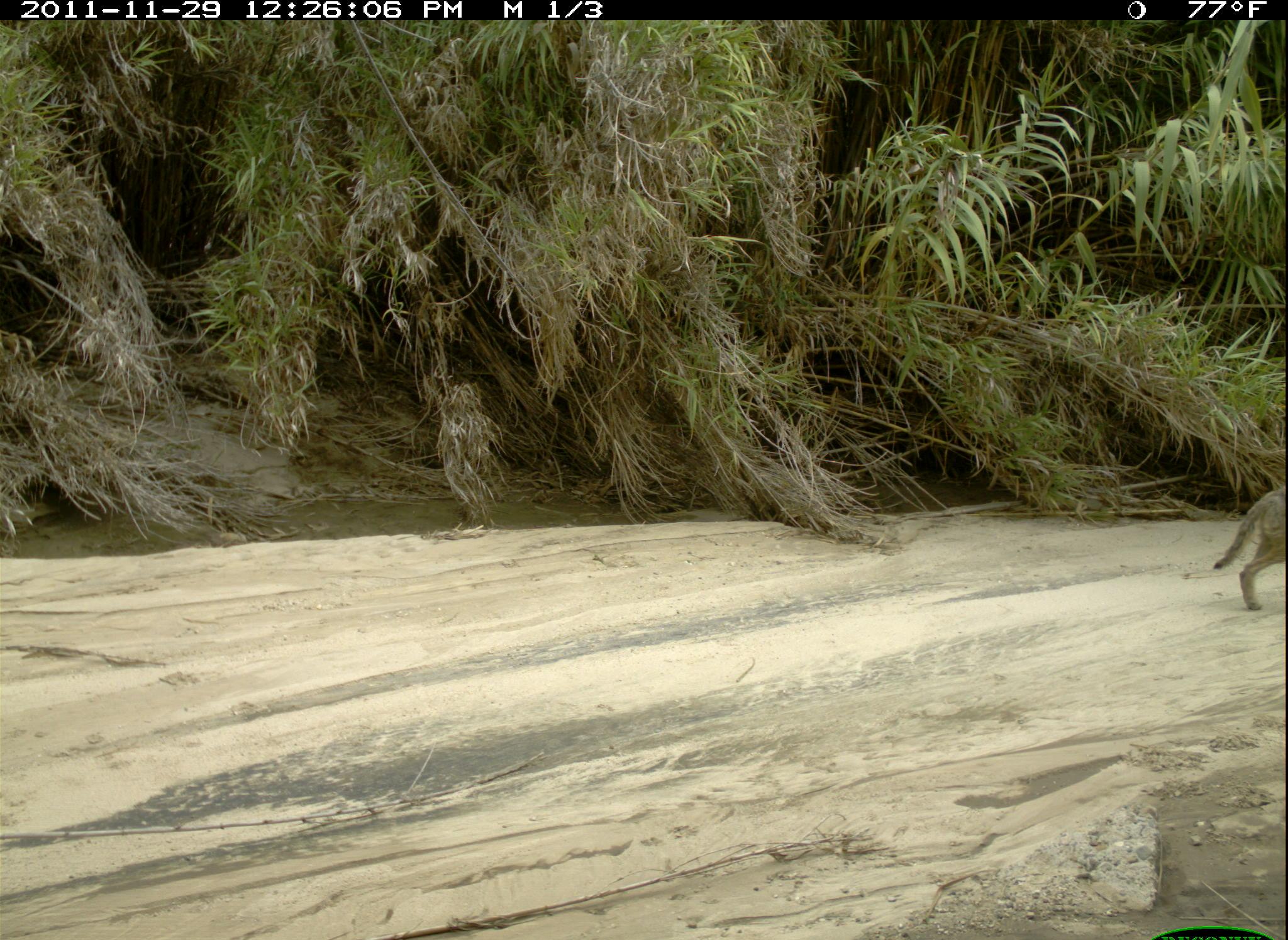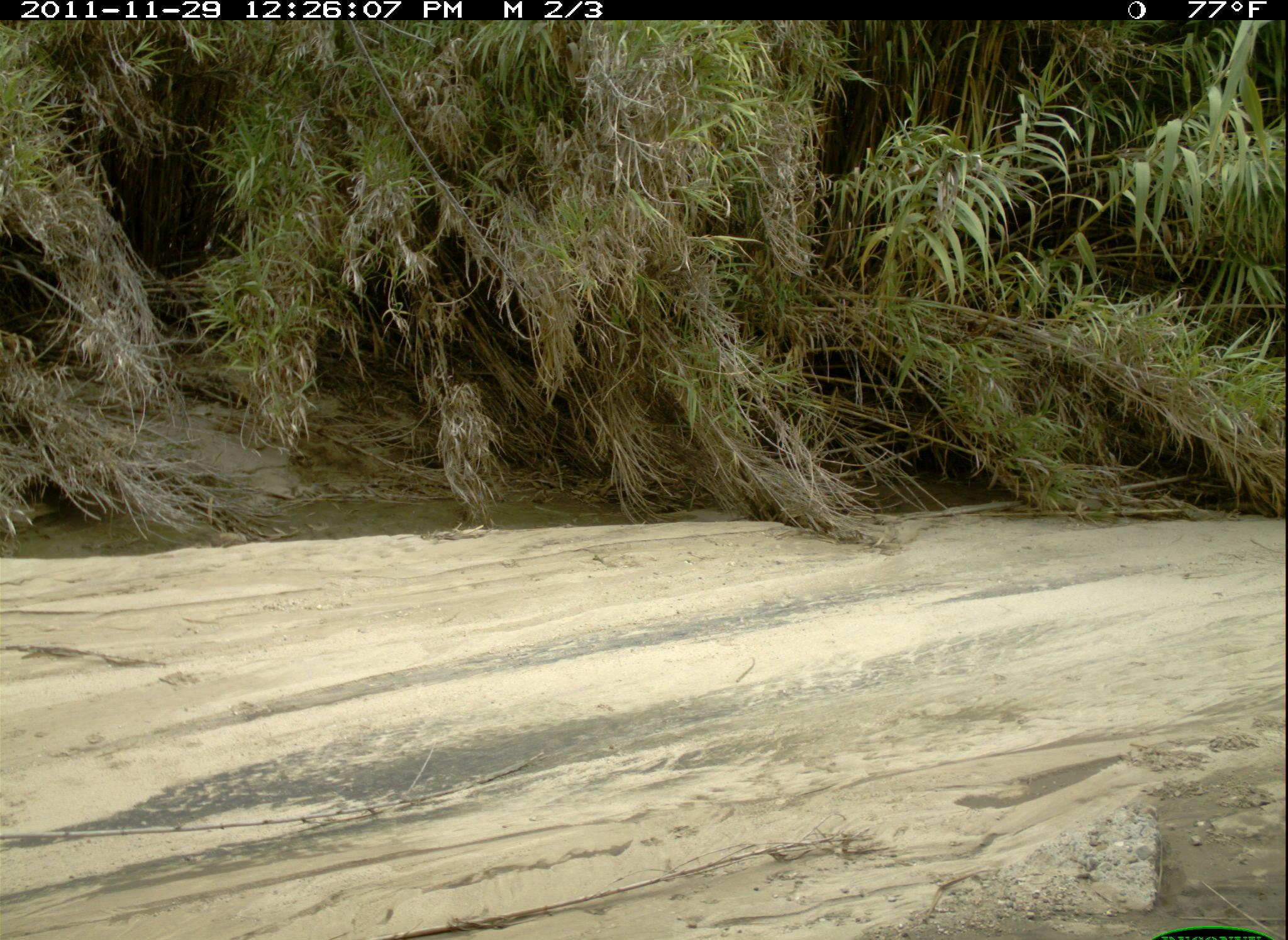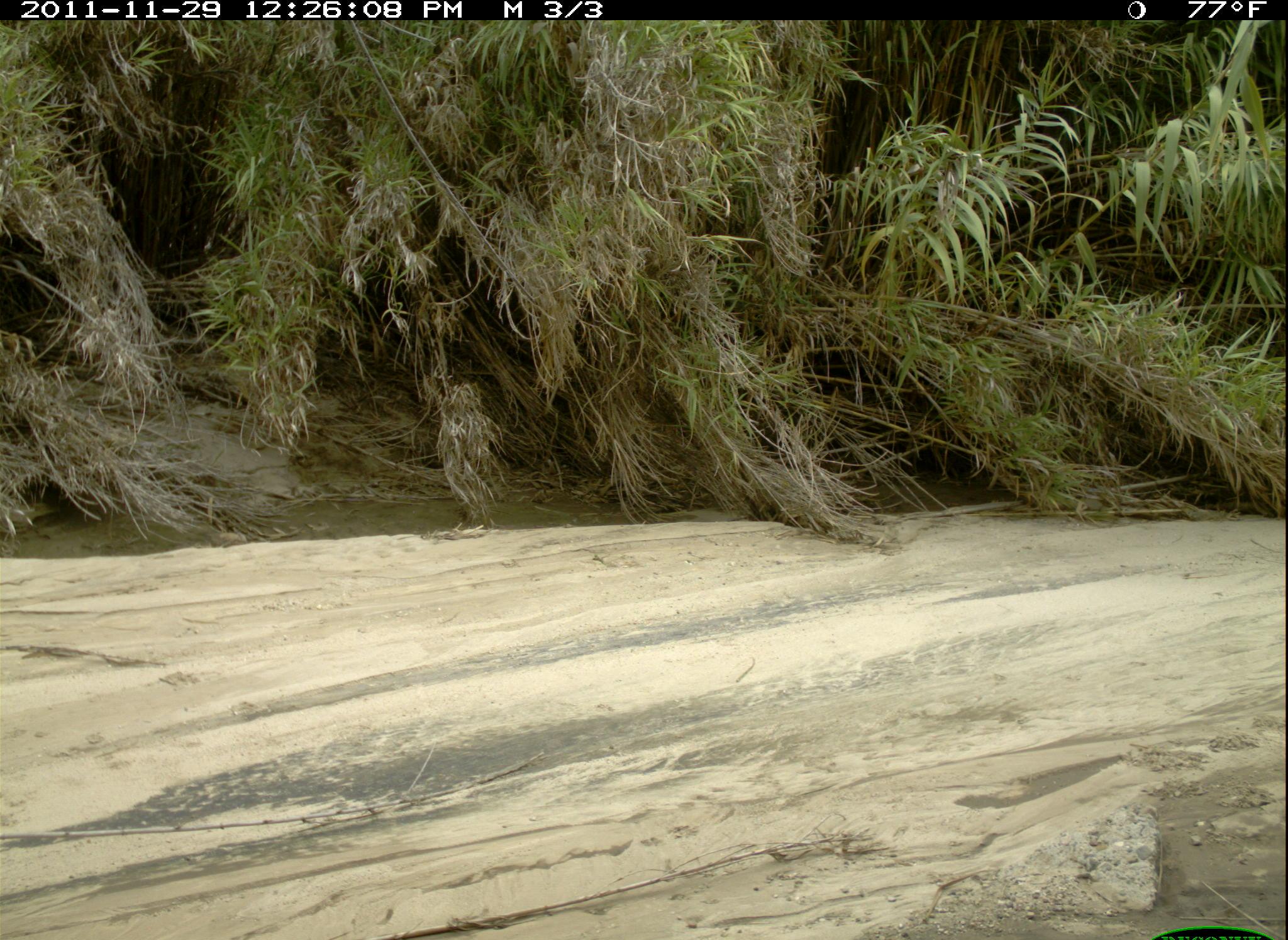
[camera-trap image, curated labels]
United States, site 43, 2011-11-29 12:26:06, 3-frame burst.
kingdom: Animalia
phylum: Chordata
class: Mammalia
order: Carnivora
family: Canidae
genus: Canis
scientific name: Canis latrans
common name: coyote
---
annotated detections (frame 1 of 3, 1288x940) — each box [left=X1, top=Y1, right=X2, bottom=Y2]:
coyote: [left=1214, top=477, right=1286, bottom=612]